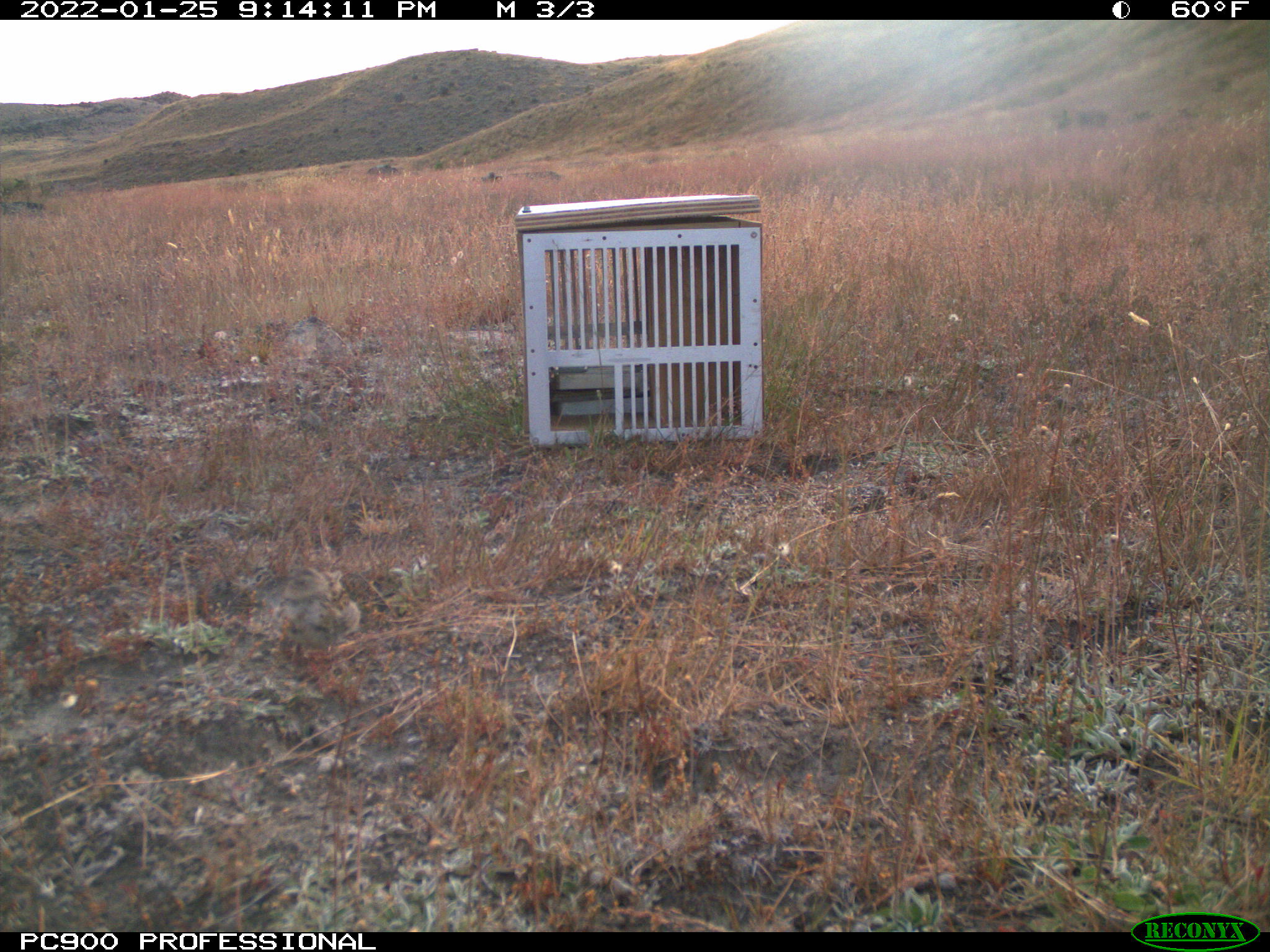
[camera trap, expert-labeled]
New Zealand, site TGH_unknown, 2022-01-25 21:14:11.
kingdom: Animalia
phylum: Chordata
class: Aves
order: Passeriformes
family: Motacillidae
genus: Anthus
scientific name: Anthus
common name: pipit